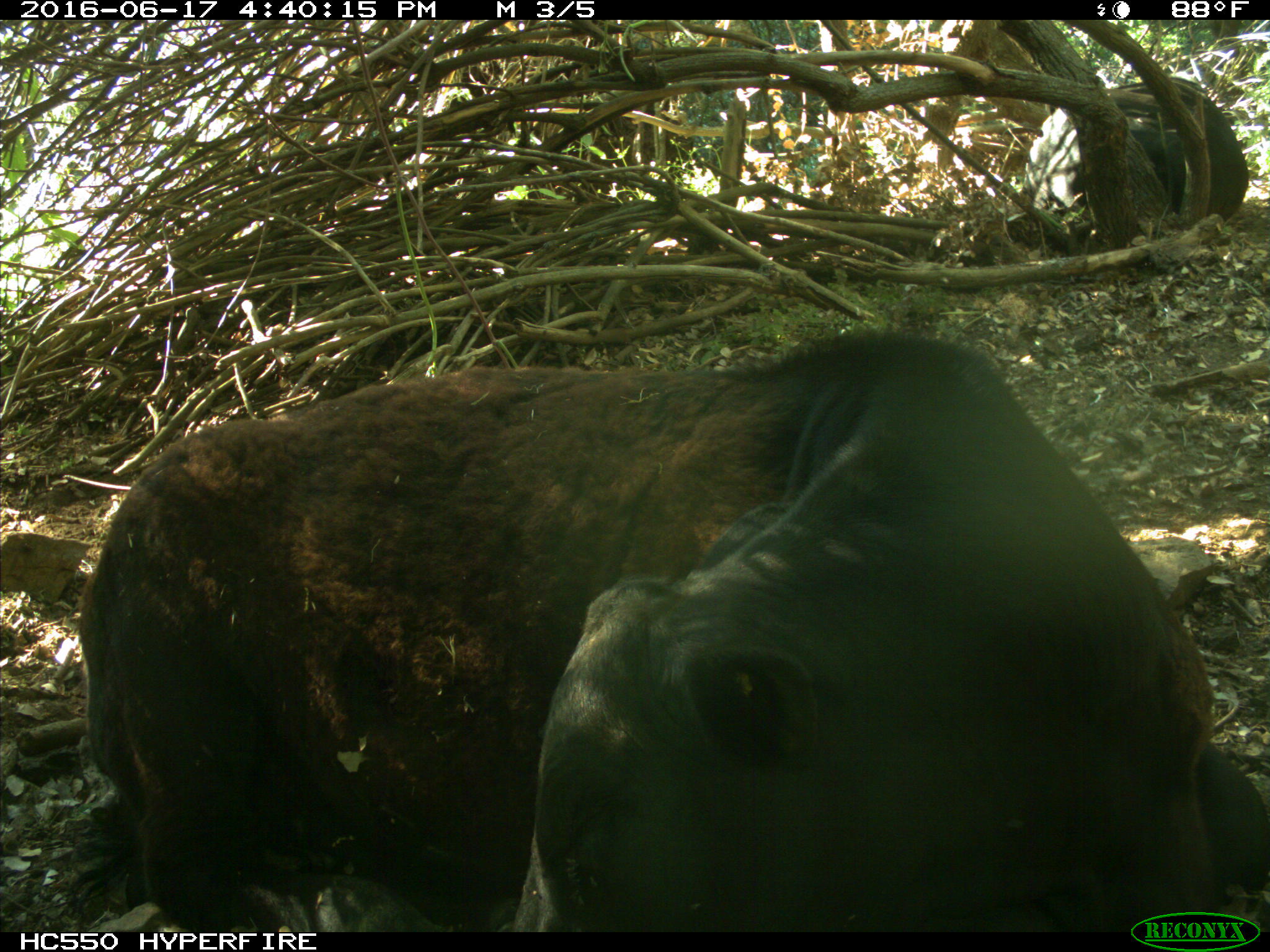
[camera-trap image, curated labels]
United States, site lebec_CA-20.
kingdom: Animalia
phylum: Chordata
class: Mammalia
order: Artiodactyla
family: Bovidae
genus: Bos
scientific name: Bos taurus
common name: domestic cow